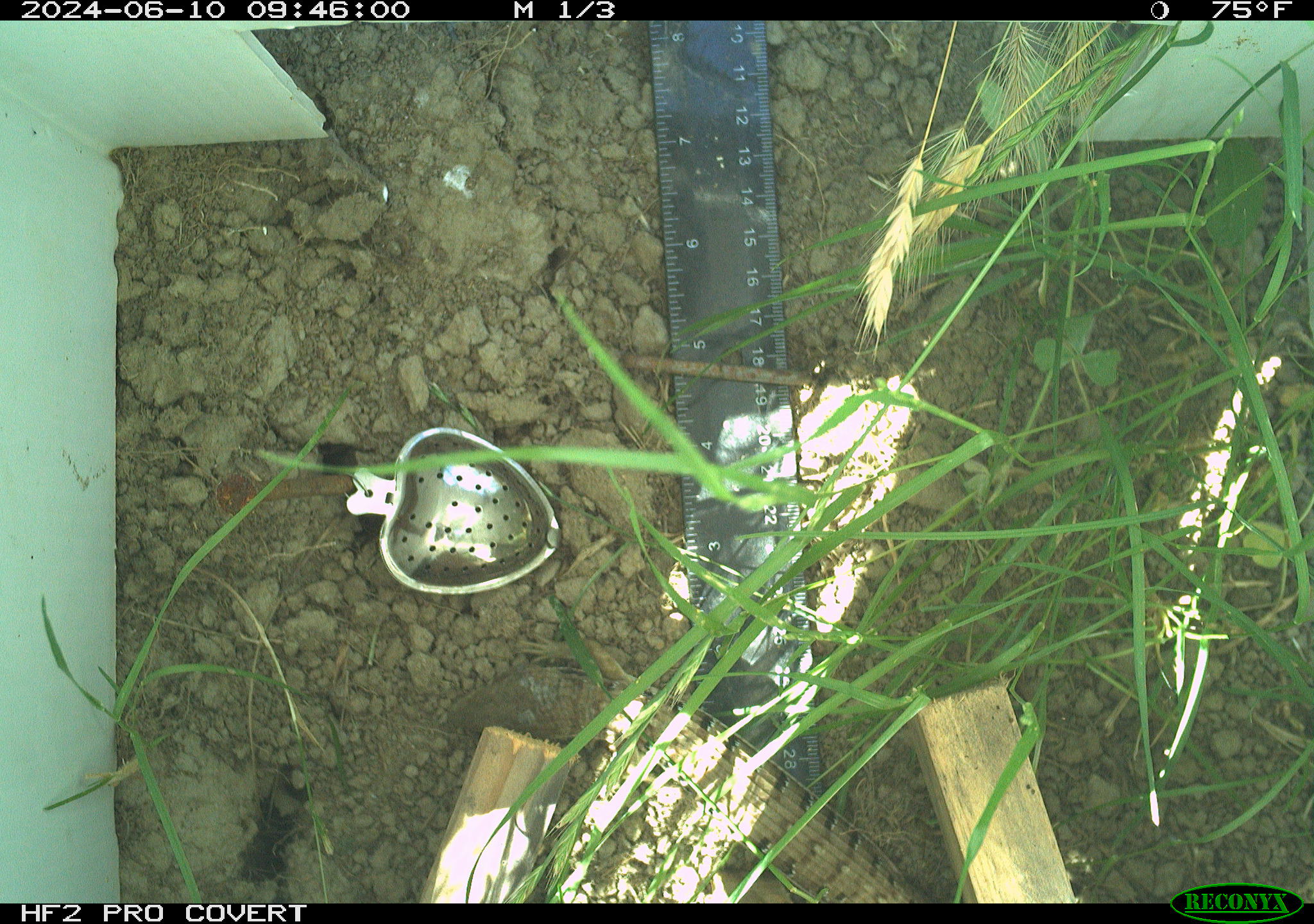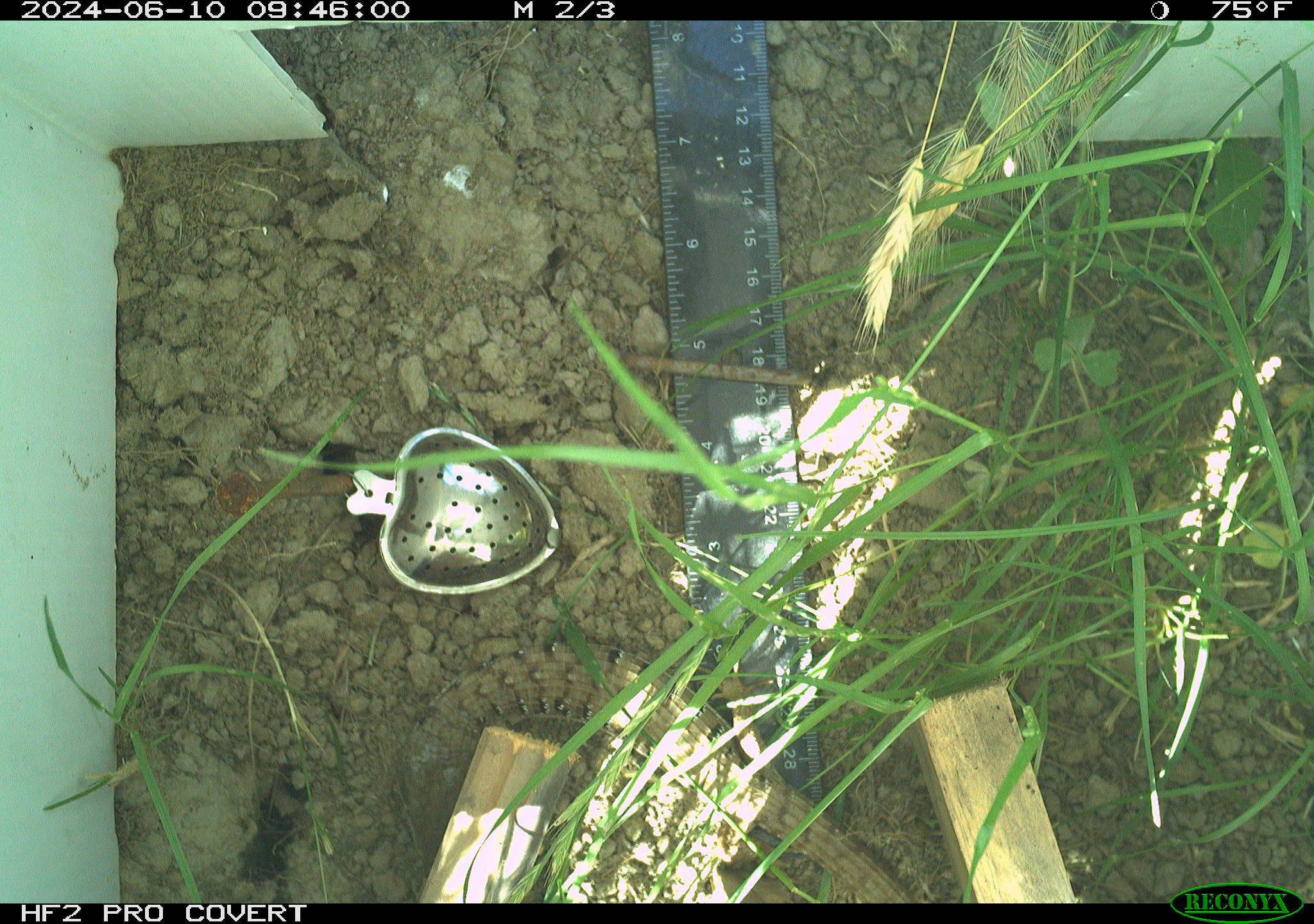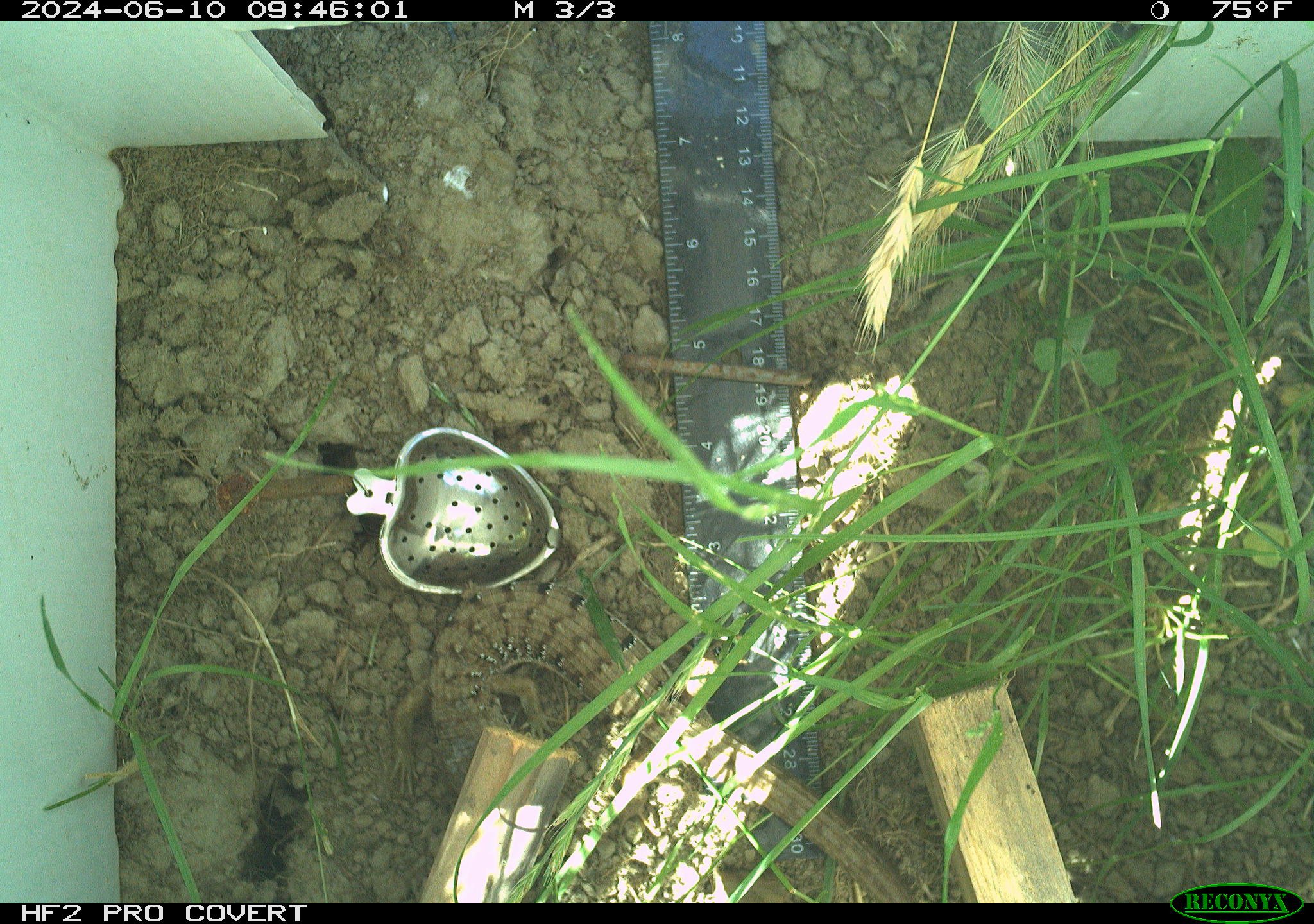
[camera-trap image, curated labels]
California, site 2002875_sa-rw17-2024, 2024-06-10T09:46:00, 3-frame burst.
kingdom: Animalia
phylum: Chordata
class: Reptilia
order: Squamata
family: Anguidae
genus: Elgaria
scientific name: Elgaria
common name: alligator lizards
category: elgaria species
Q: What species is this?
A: Elgaria species (alligator lizards) (Elgaria).